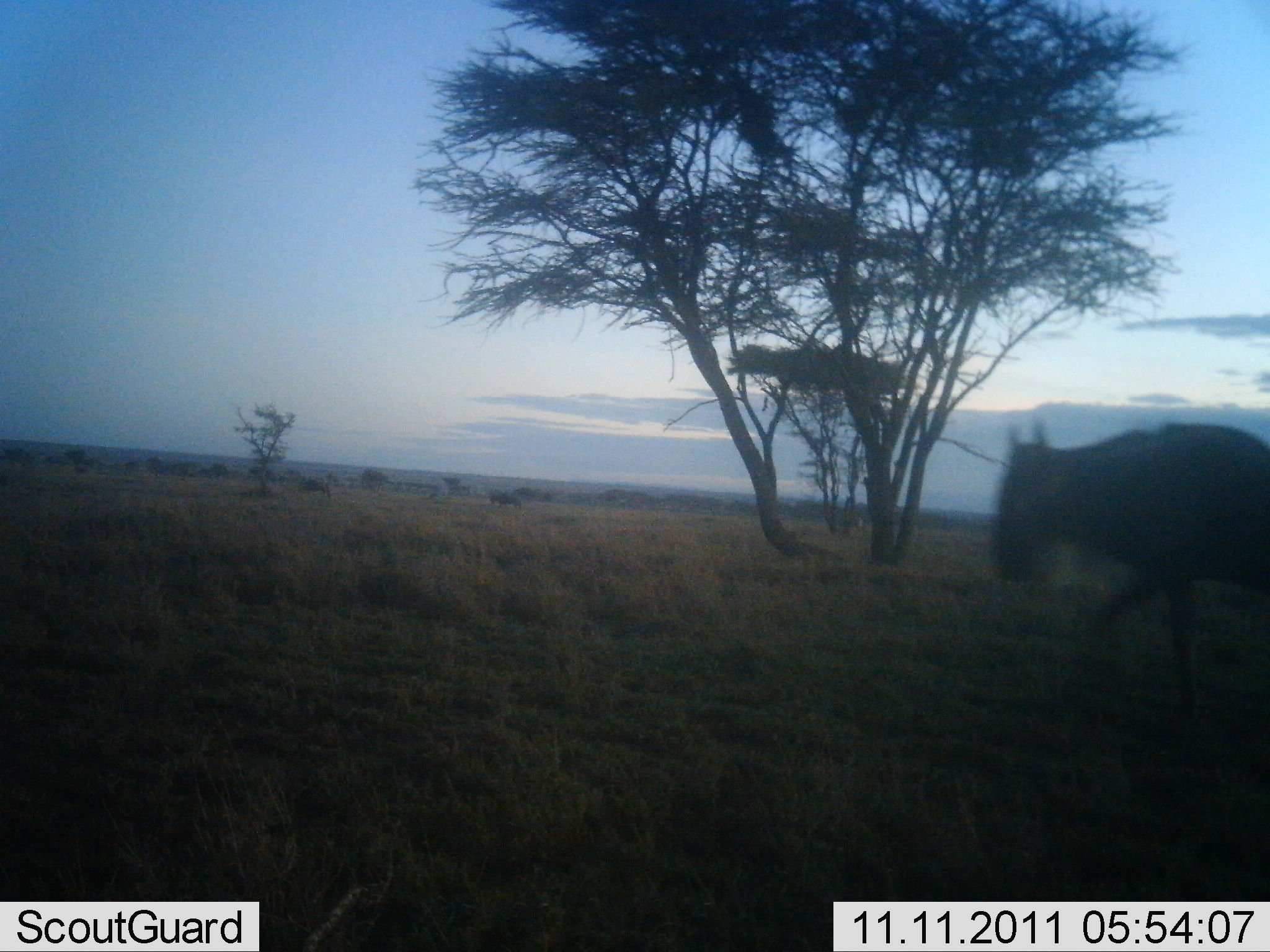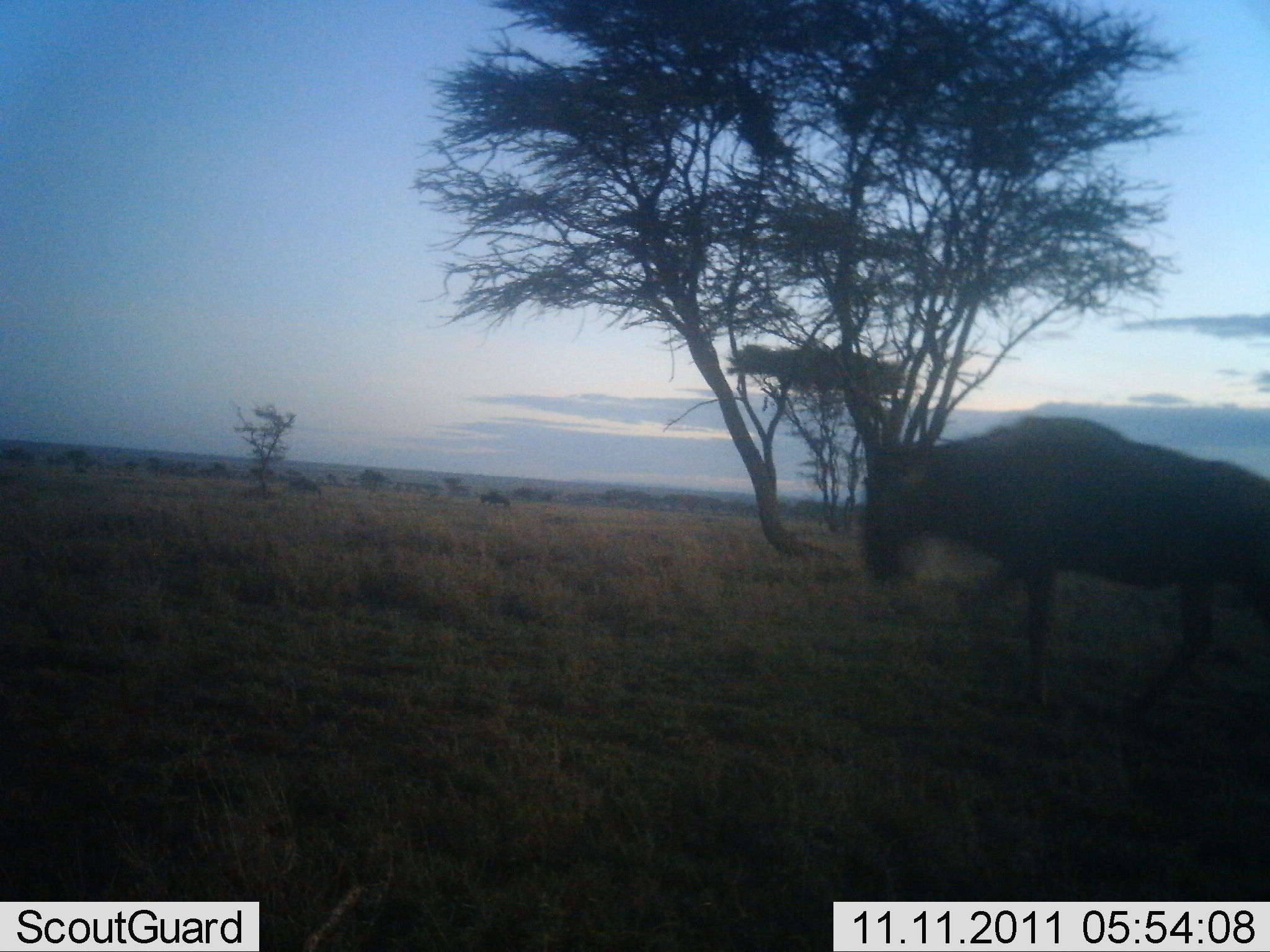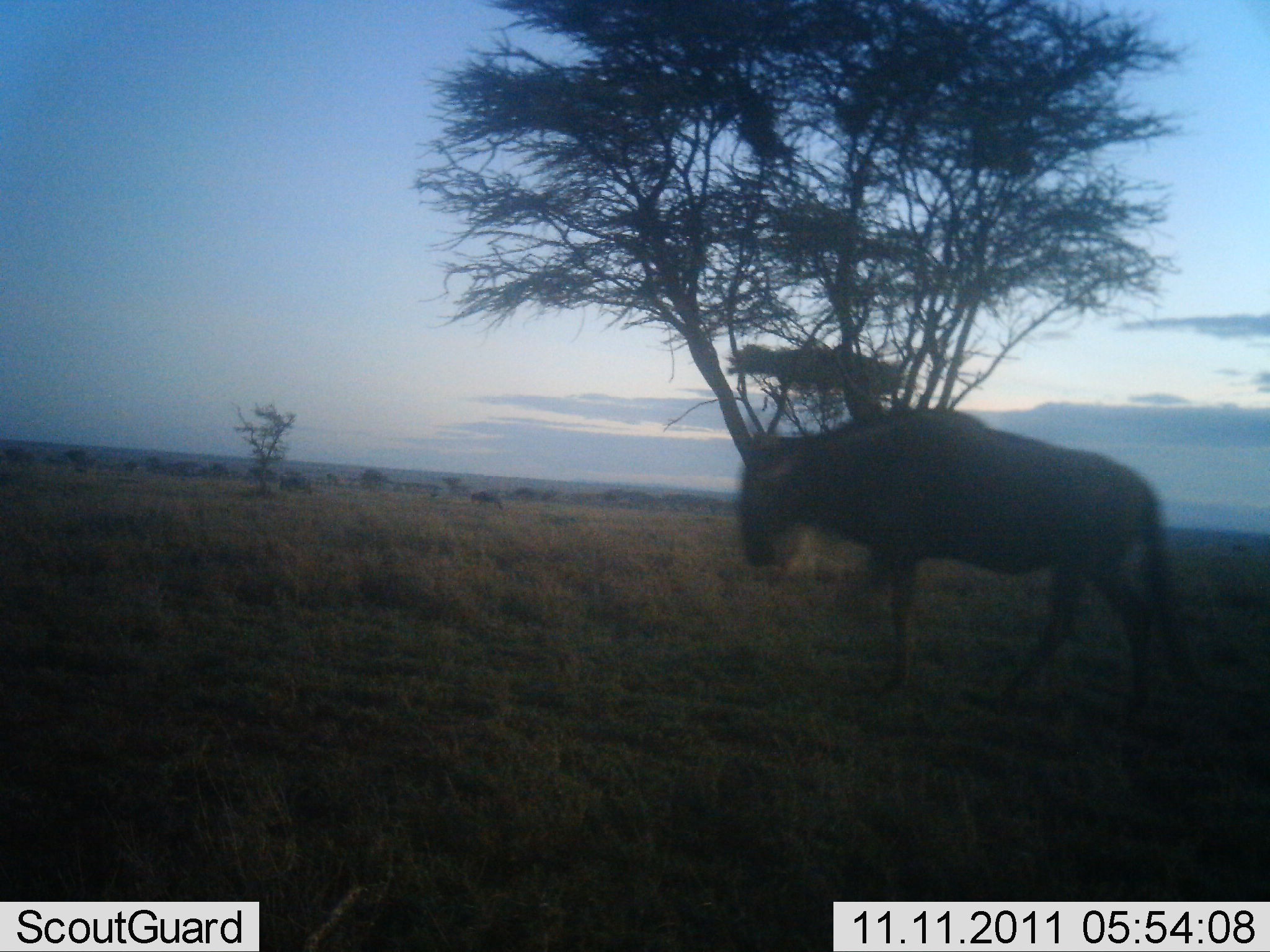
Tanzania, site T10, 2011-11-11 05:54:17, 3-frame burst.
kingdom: Animalia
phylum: Chordata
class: Mammalia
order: Artiodactyla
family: Bovidae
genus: Connochaetes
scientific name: Connochaetes taurinus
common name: blue wildebeest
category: wildebeest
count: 3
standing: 0%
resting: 0%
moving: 100%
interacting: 0%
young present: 0%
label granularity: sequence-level